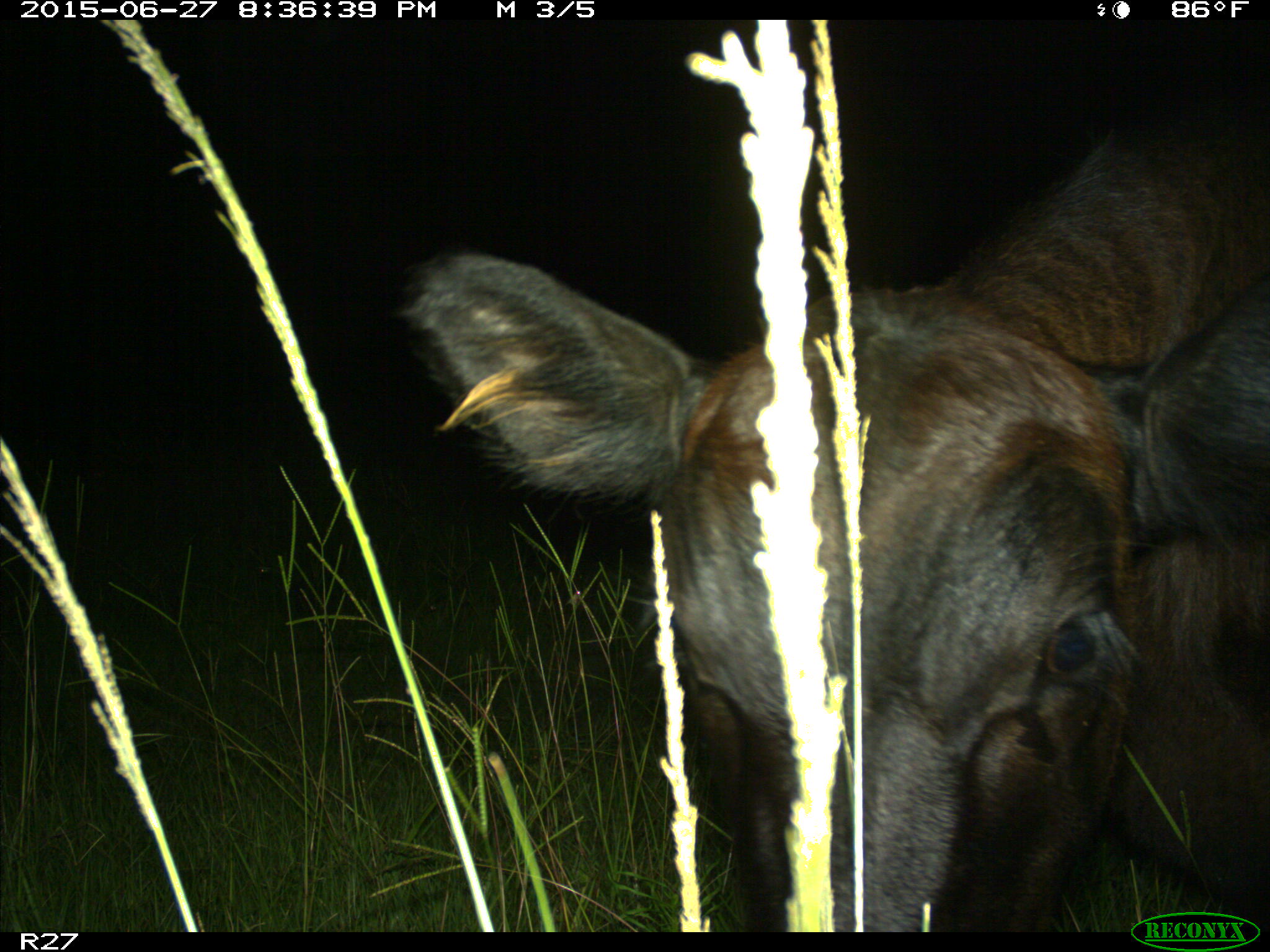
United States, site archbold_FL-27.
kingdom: Animalia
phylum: Chordata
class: Mammalia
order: Artiodactyla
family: Bovidae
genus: Bos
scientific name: Bos taurus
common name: domestic cow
Bos taurus (domestic cow).